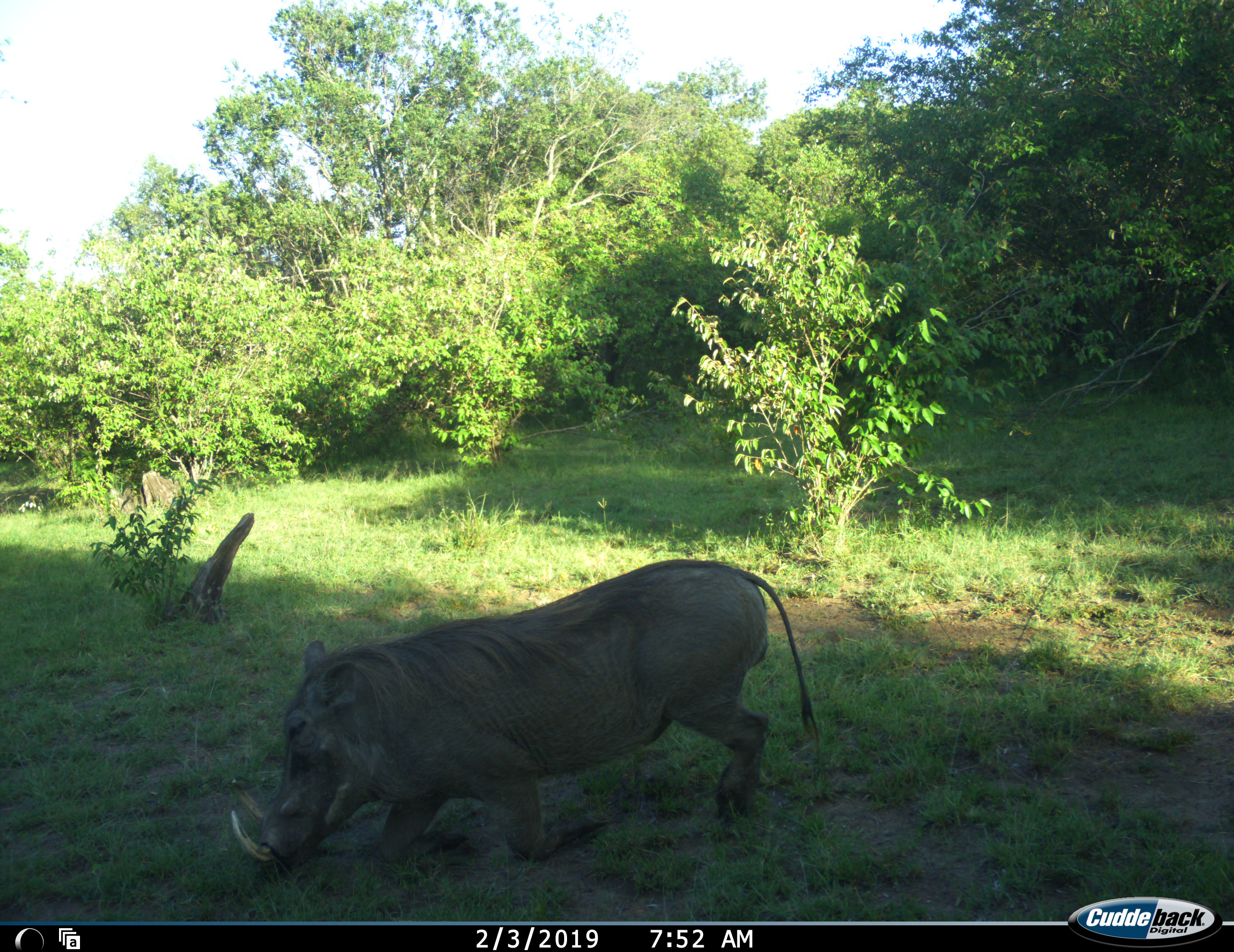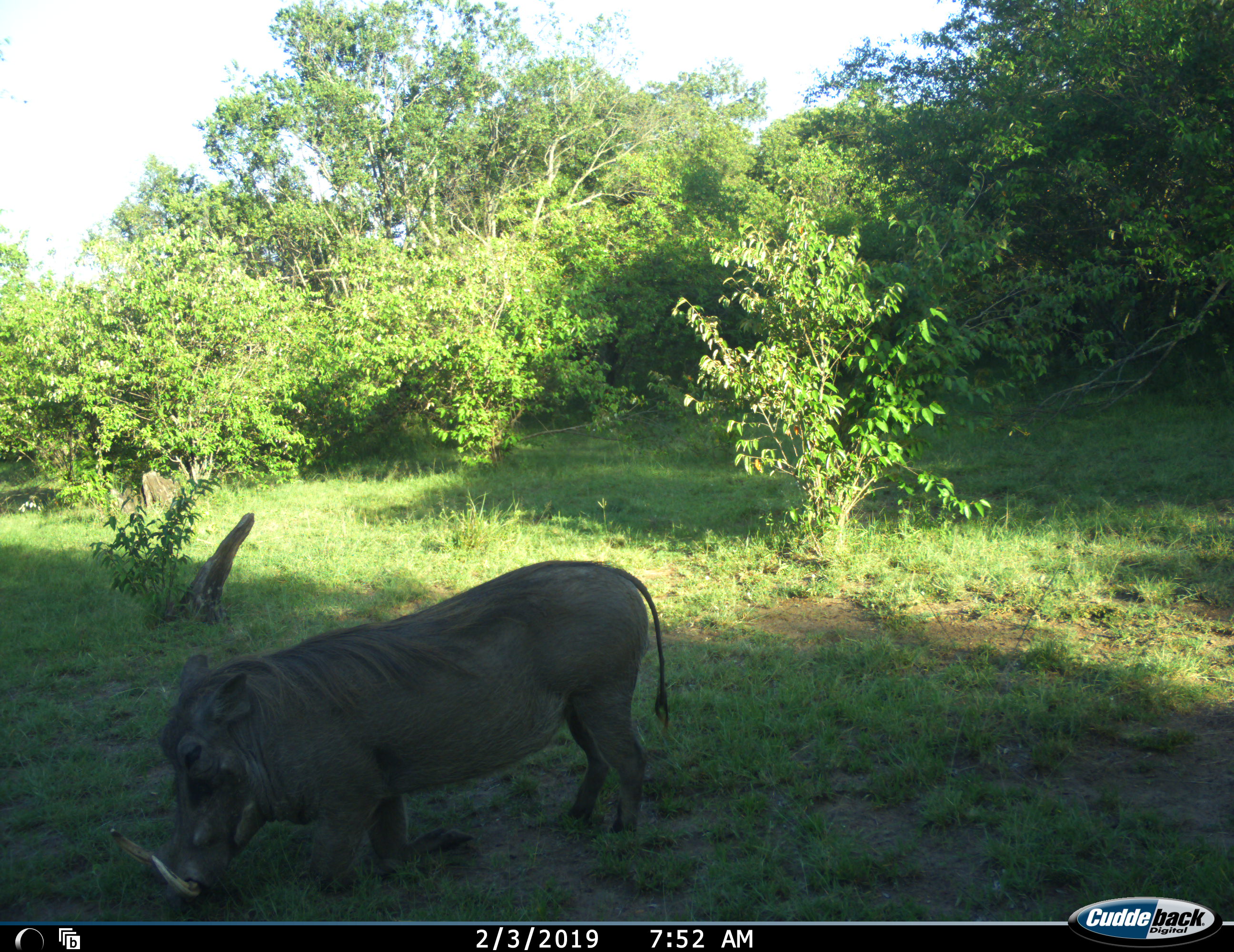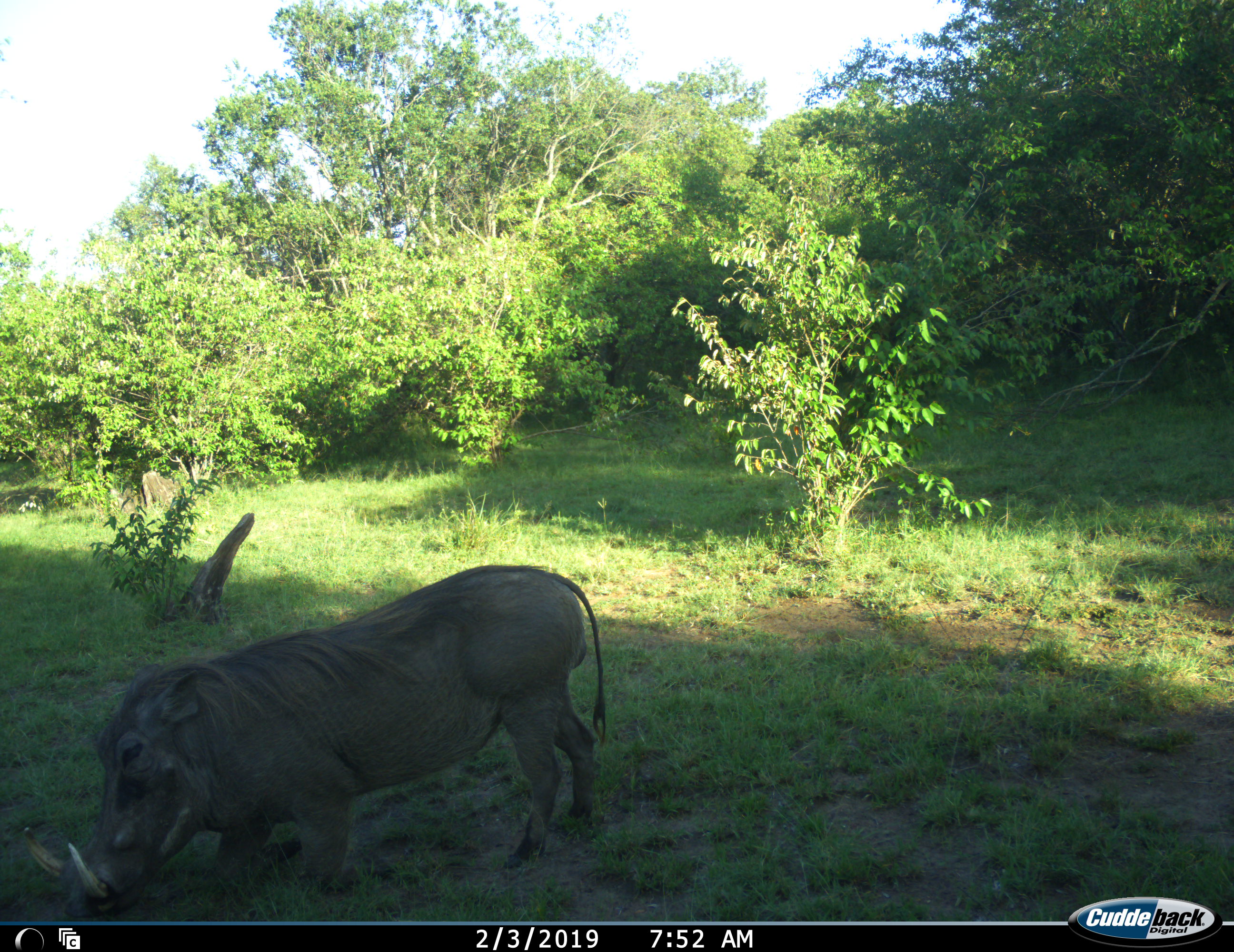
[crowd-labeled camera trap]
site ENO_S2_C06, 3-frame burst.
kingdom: Animalia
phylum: Chordata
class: Mammalia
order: Artiodactyla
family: Suidae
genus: Phacochoerus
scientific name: Phacochoerus africanus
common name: warthog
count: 1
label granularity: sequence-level